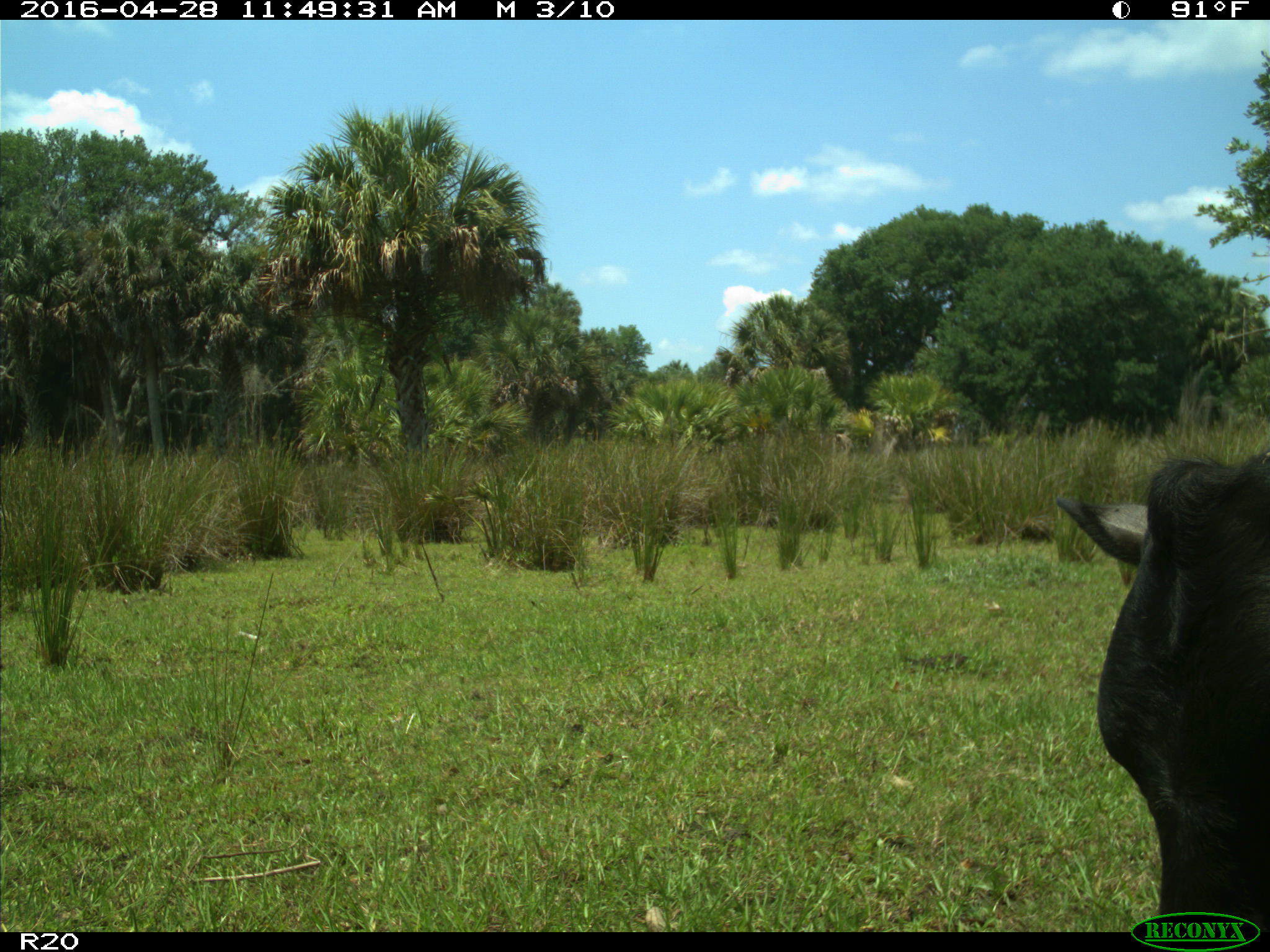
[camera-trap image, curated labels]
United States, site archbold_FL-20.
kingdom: Animalia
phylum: Chordata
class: Mammalia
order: Artiodactyla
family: Bovidae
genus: Bos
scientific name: Bos taurus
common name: domestic cow